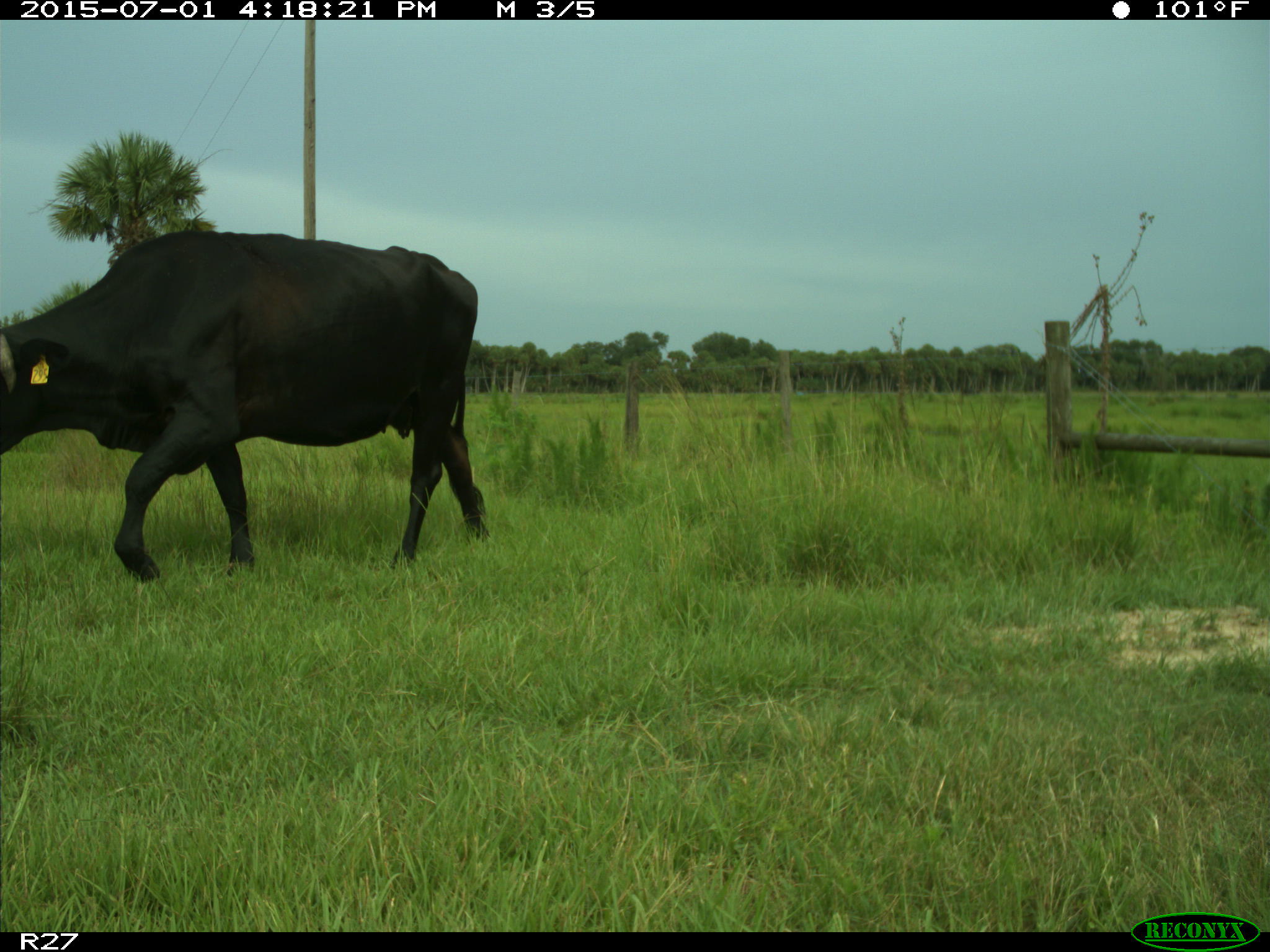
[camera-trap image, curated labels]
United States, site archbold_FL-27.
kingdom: Animalia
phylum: Chordata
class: Mammalia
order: Artiodactyla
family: Bovidae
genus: Bos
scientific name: Bos taurus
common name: domestic cow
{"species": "Bos taurus (domestic cow)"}